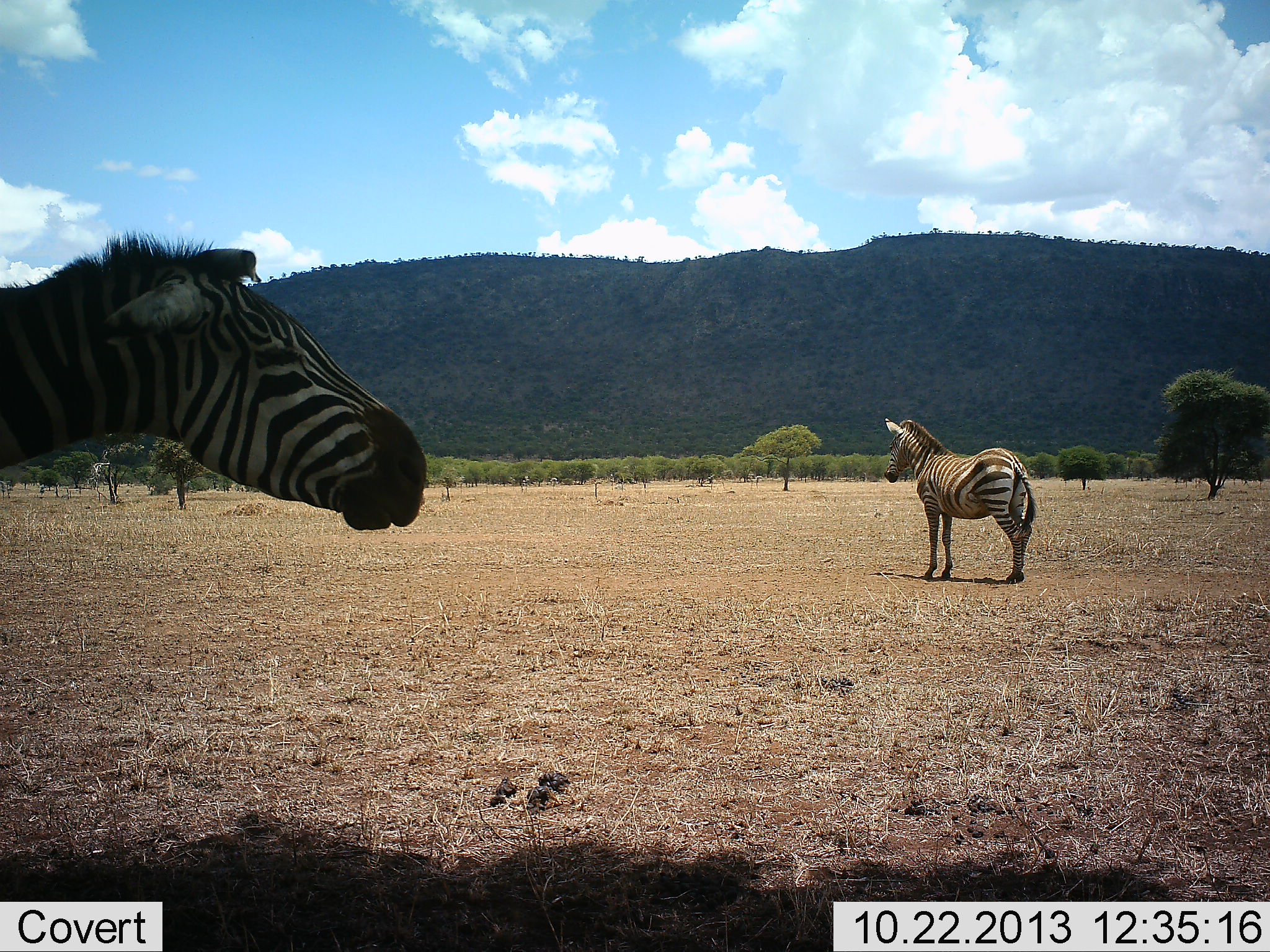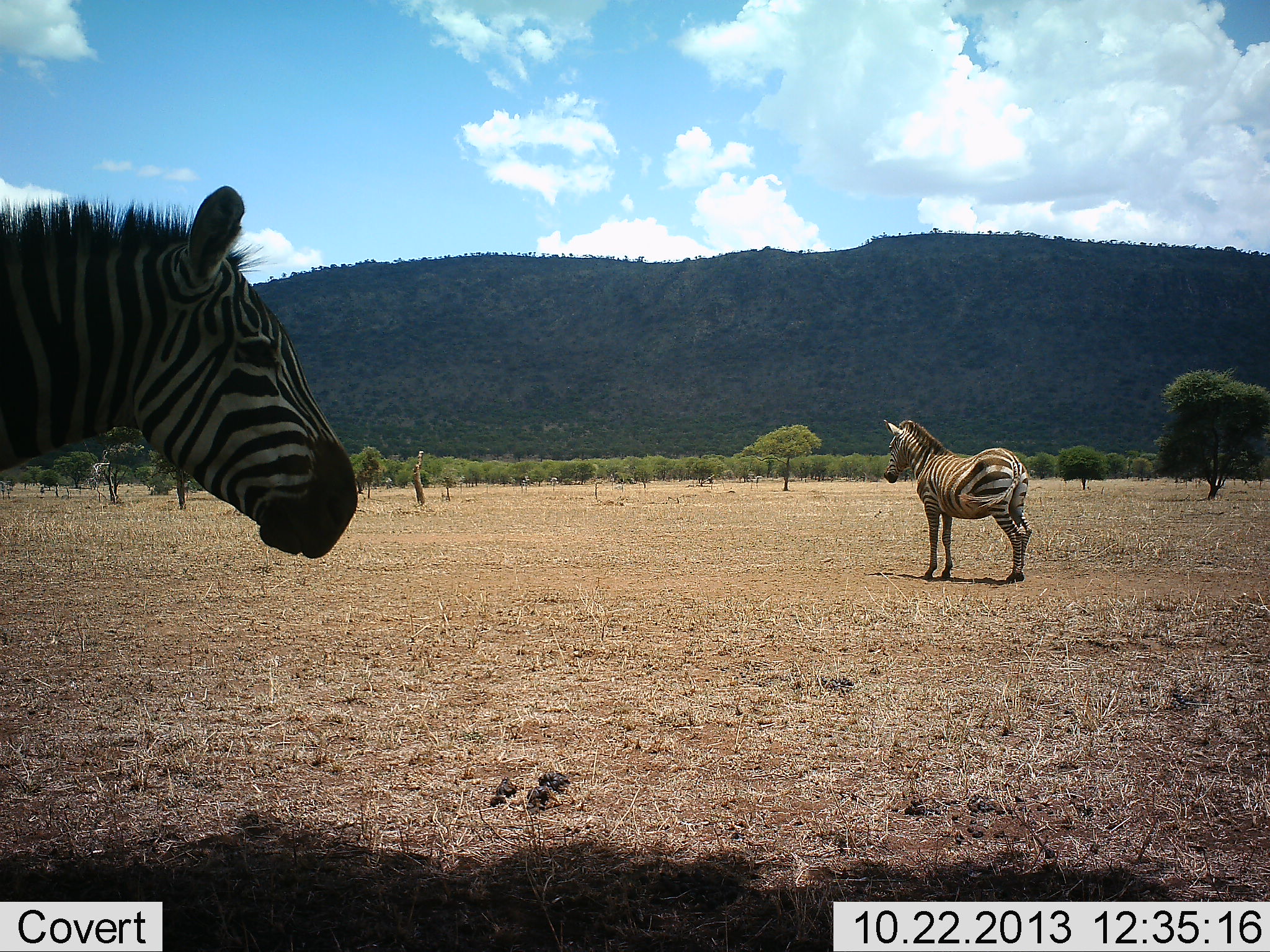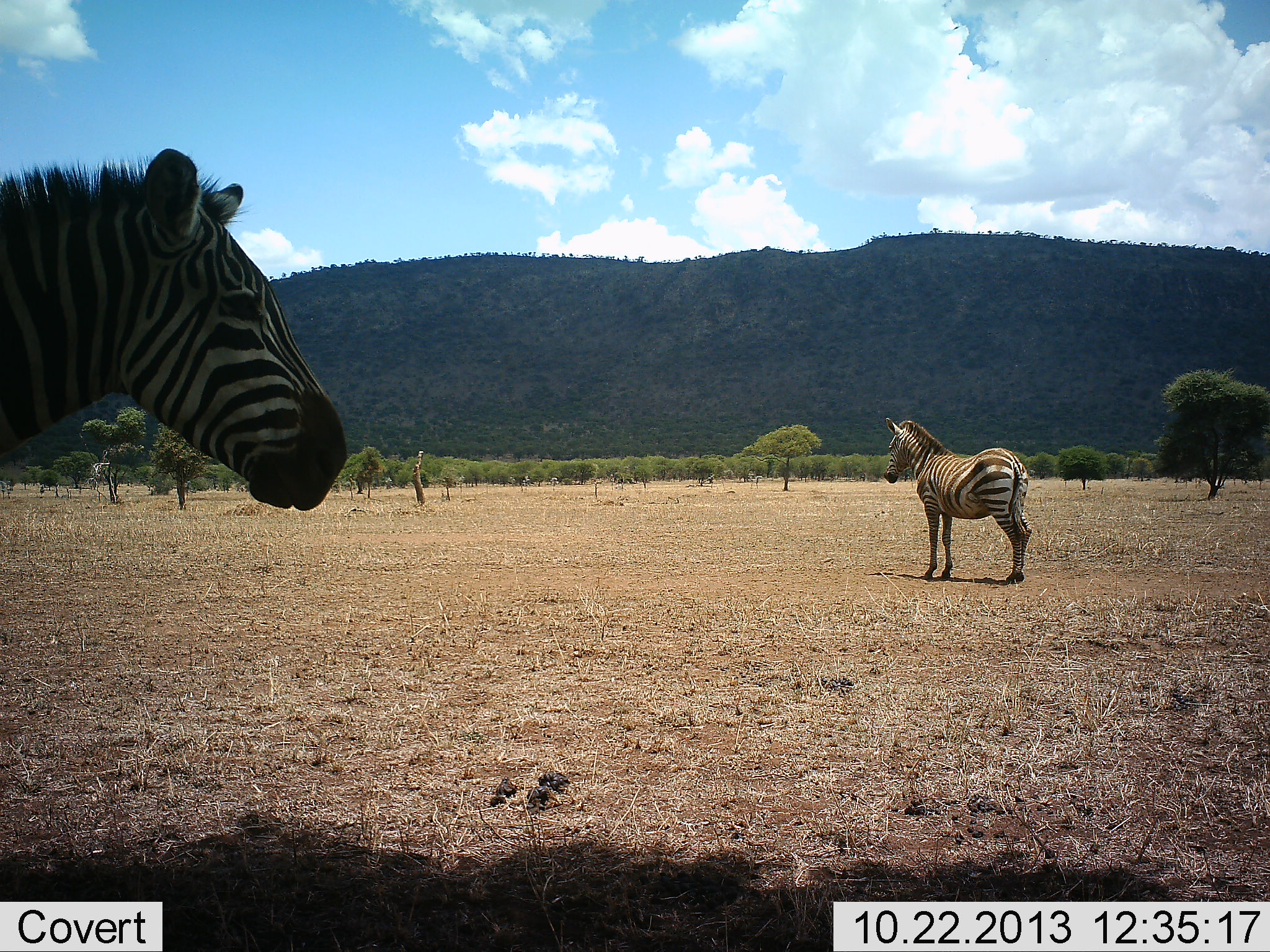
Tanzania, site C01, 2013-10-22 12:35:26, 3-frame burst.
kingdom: Animalia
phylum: Chordata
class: Mammalia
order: Perissodactyla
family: Equidae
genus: Equus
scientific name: Equus quagga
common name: plains zebra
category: zebra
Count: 2.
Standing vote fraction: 100%.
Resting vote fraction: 0%.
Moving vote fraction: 0%.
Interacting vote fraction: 0%.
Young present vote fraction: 0%.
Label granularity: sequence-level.